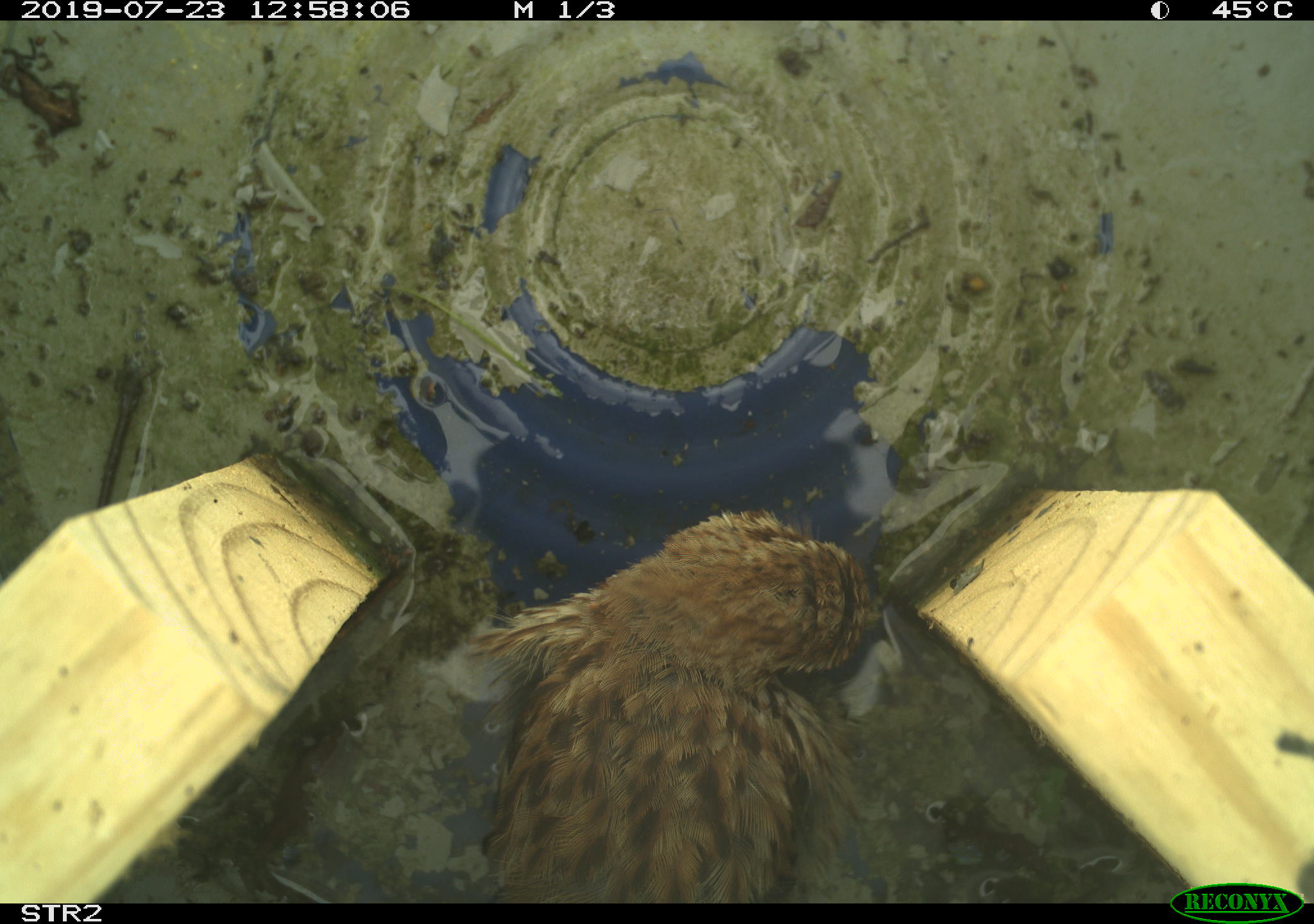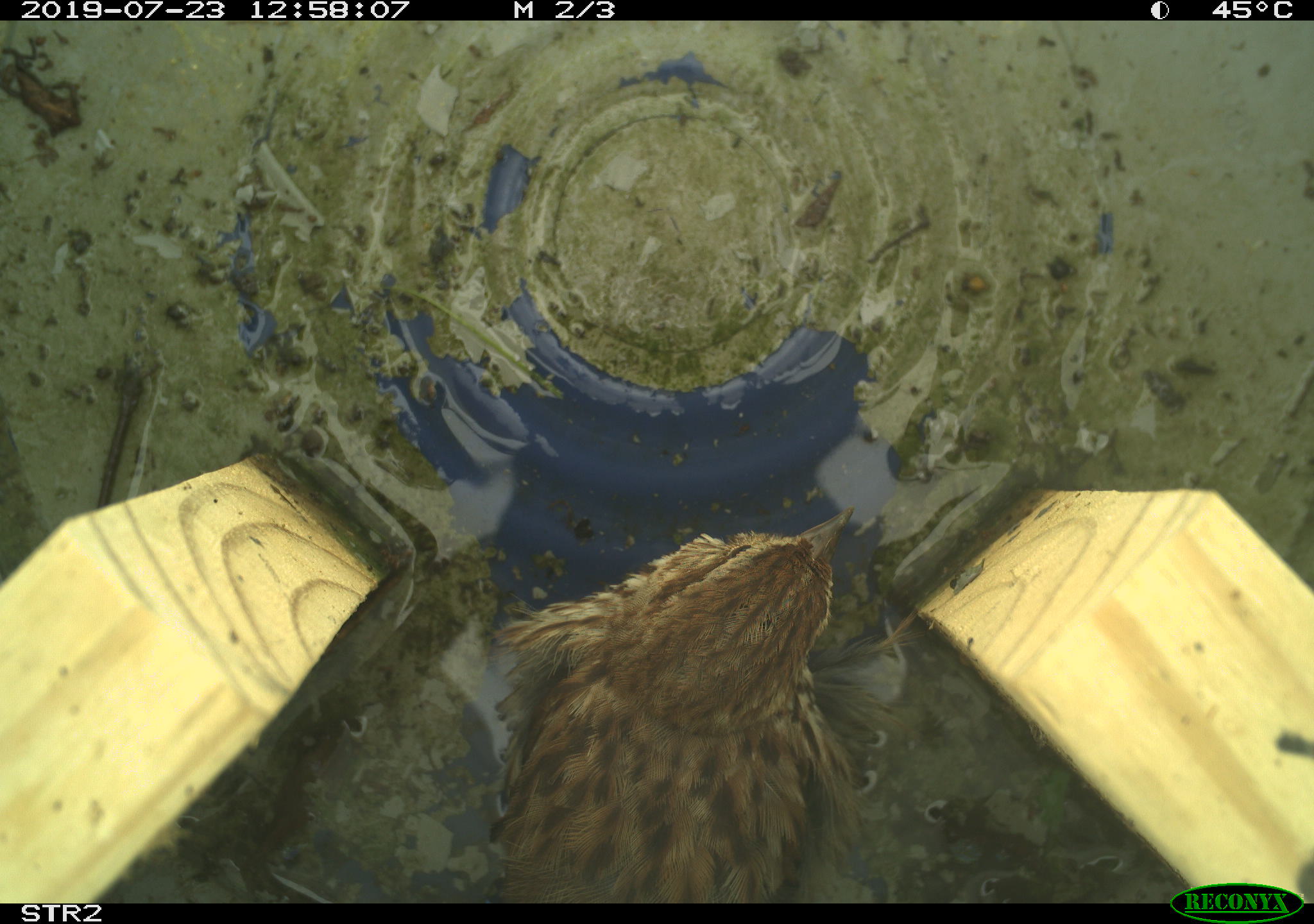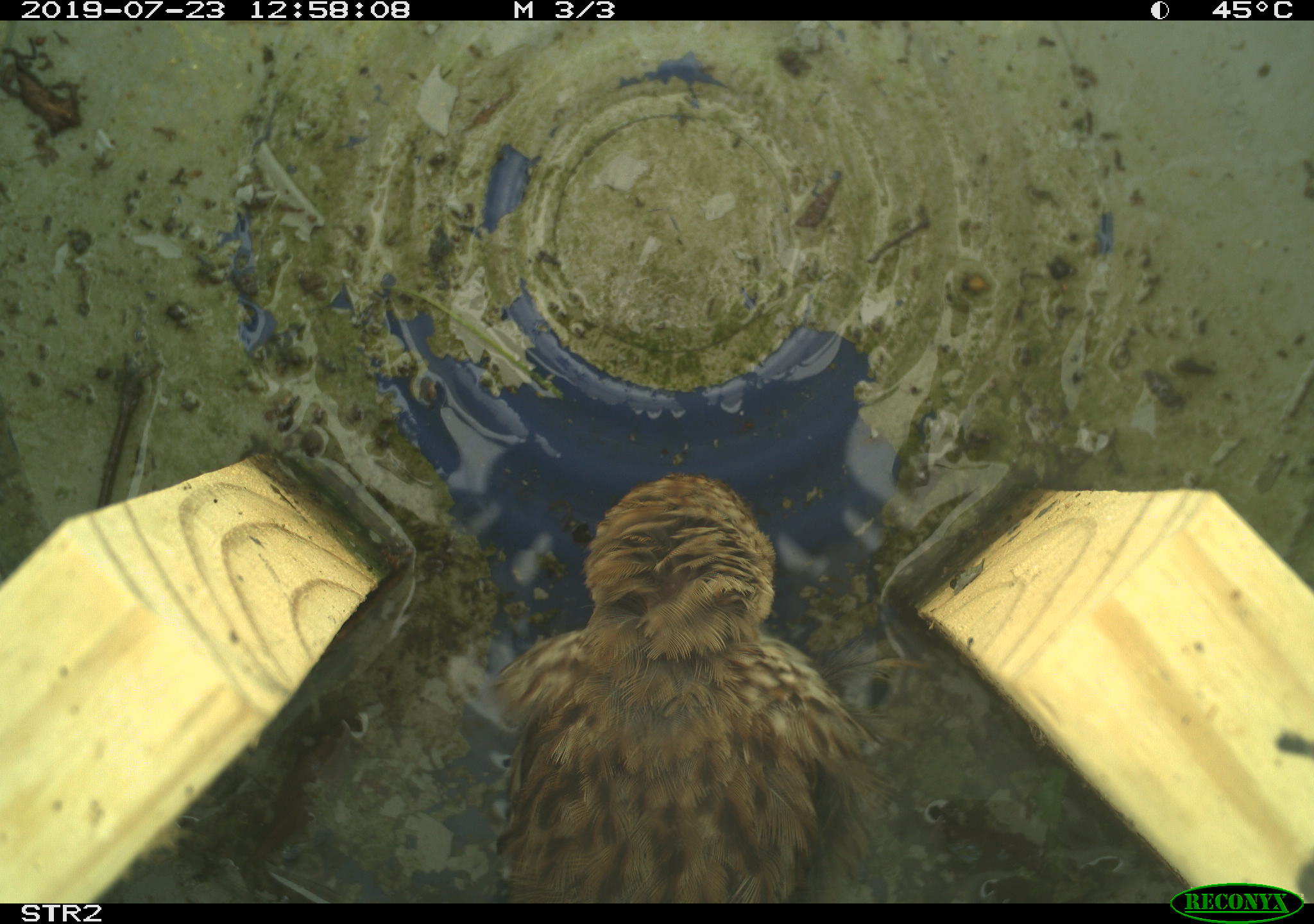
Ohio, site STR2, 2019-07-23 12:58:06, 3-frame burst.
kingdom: Animalia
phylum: Chordata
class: Aves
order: Passeriformes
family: Passerellidae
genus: Melospiza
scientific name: Melospiza melodia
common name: song sparrow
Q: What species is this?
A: Song sparrow (Melospiza melodia).